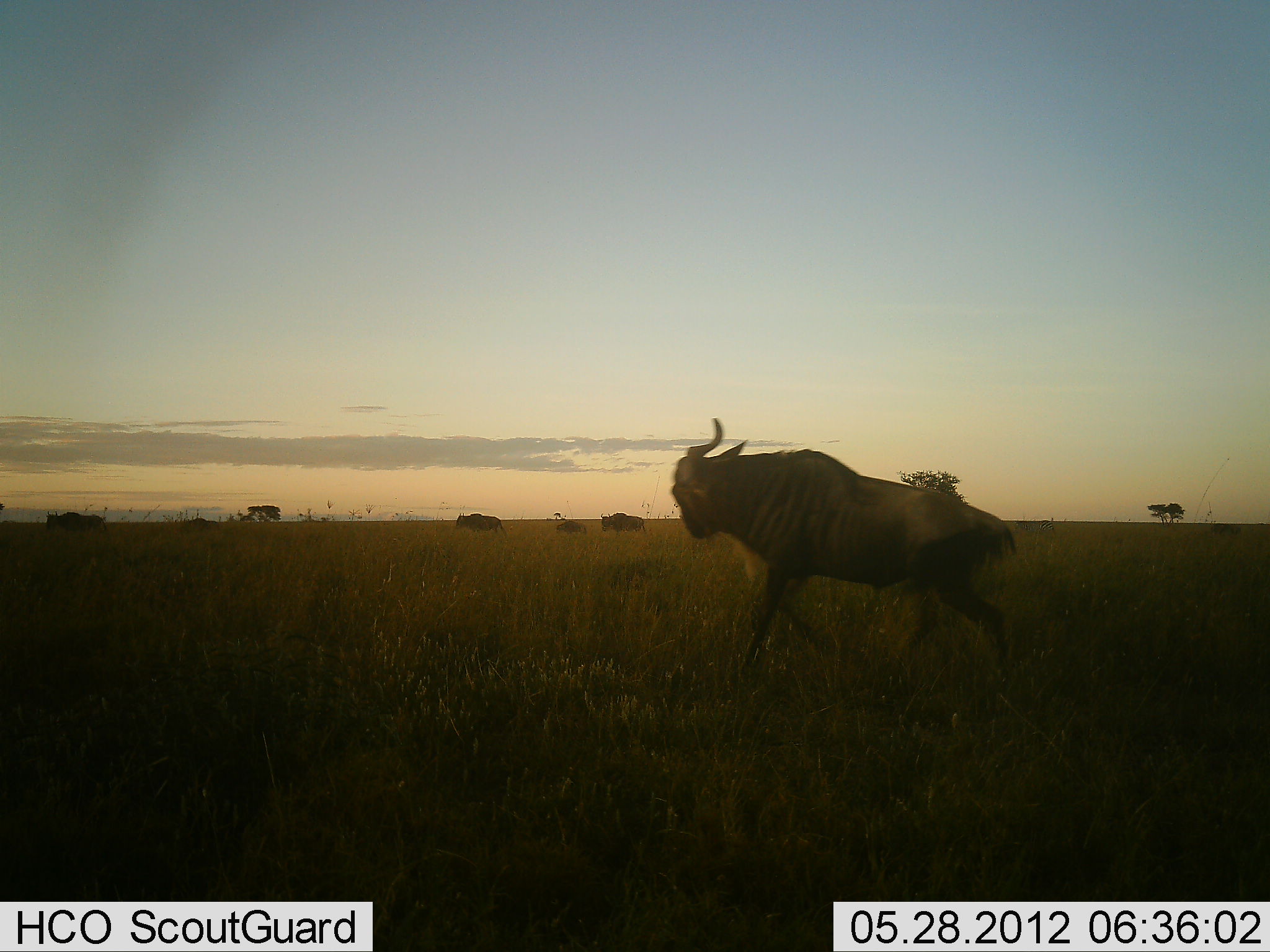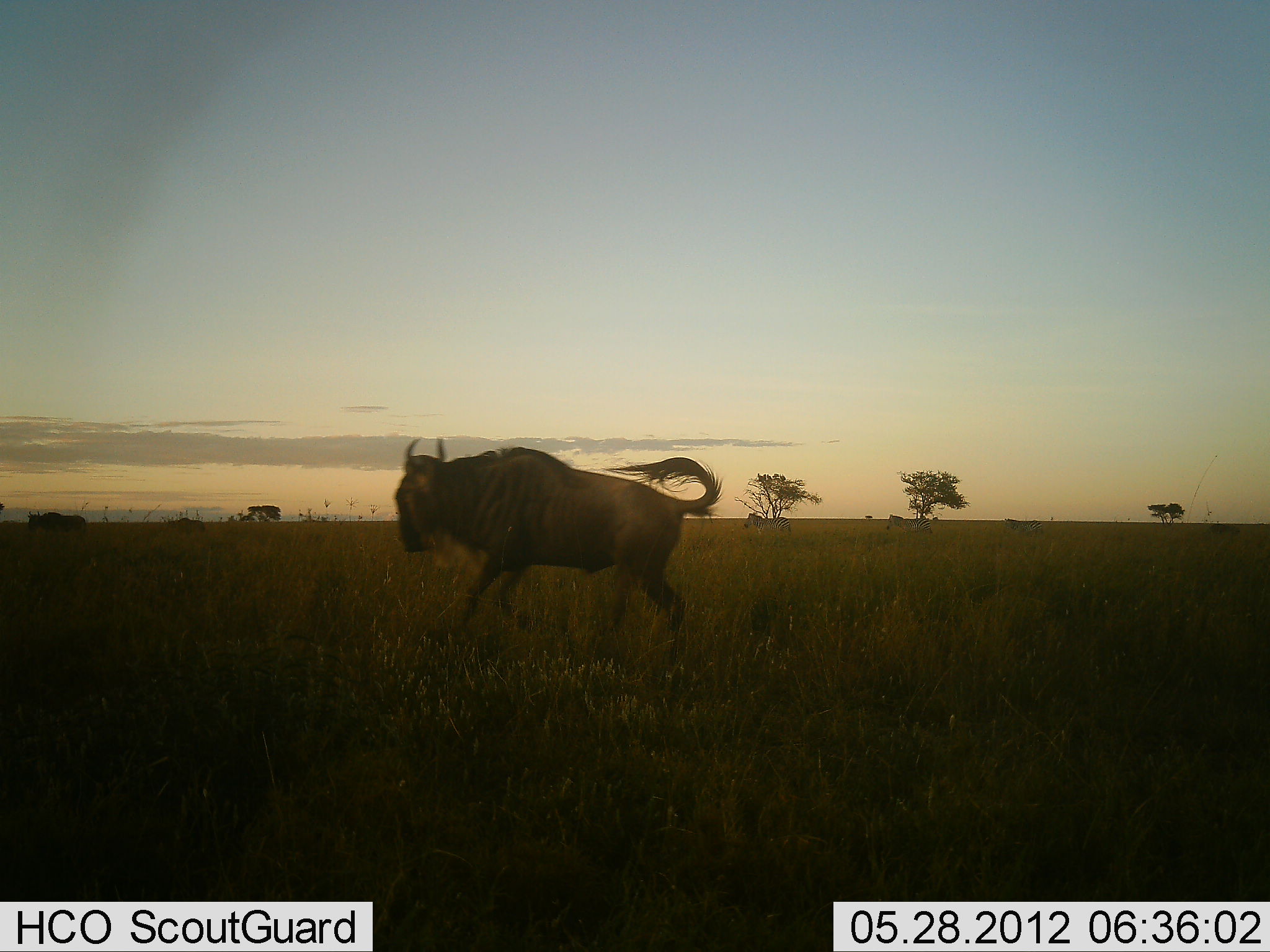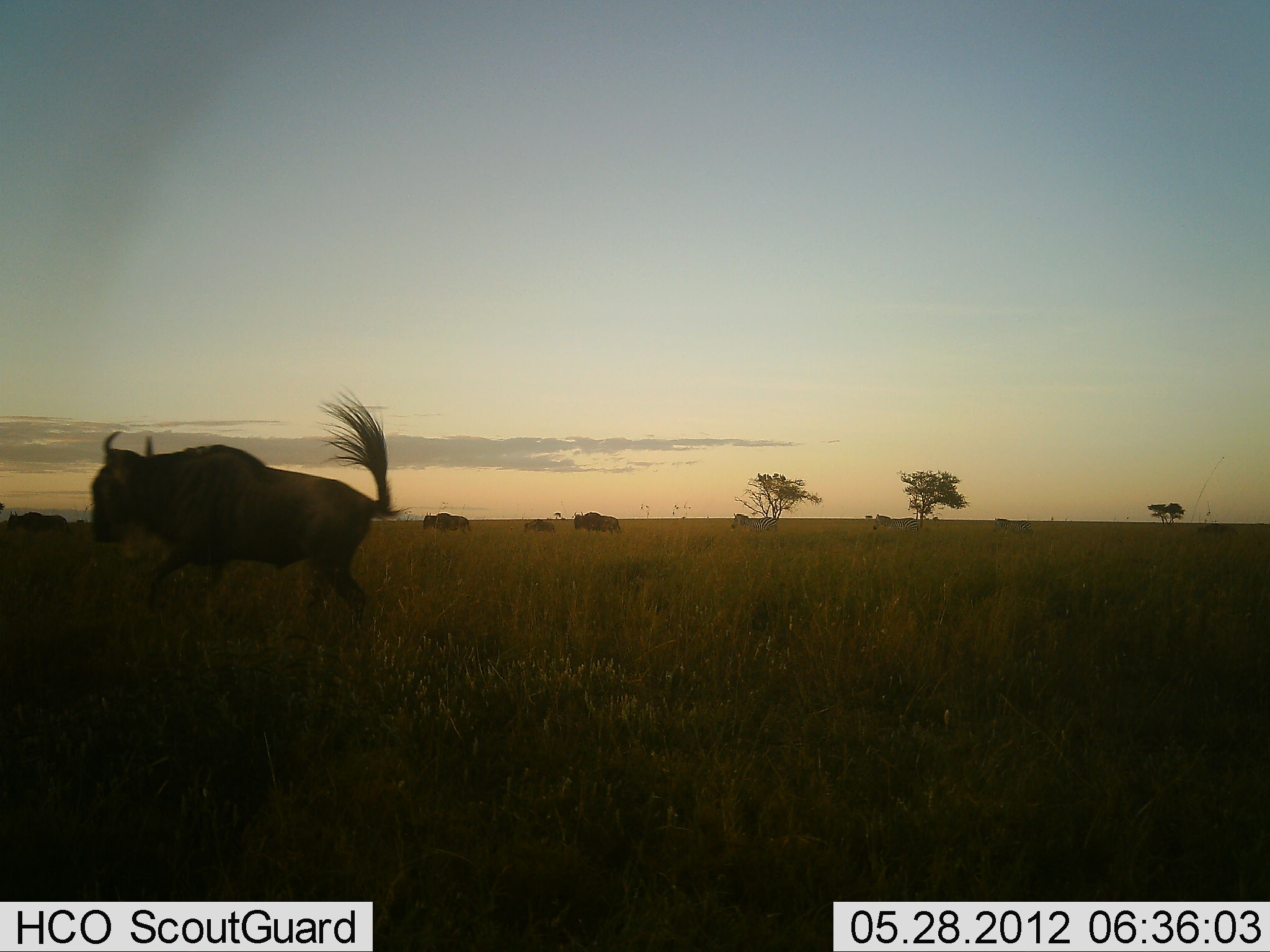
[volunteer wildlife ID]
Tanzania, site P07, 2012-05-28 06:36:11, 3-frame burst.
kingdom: Animalia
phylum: Chordata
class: Mammalia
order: Artiodactyla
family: Bovidae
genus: Connochaetes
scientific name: Connochaetes taurinus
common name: blue wildebeest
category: wildebeest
Wildebeest (blue wildebeest) (Connochaetes taurinus), count 6. Behavior (volunteer vote fractions): standing 8%, resting 0%, moving 97%, interacting 0%. Young present (vote fraction): 17%. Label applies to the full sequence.